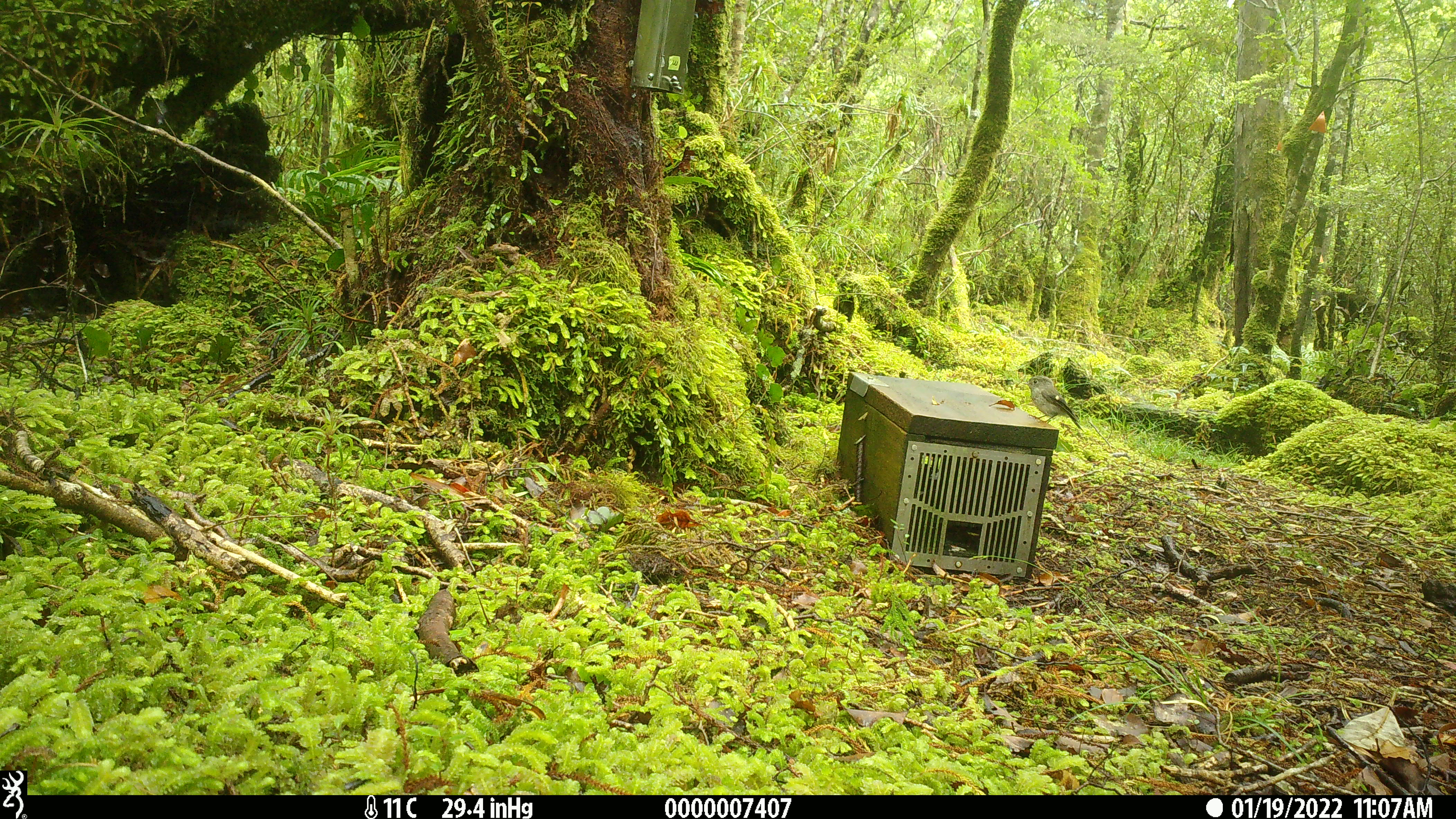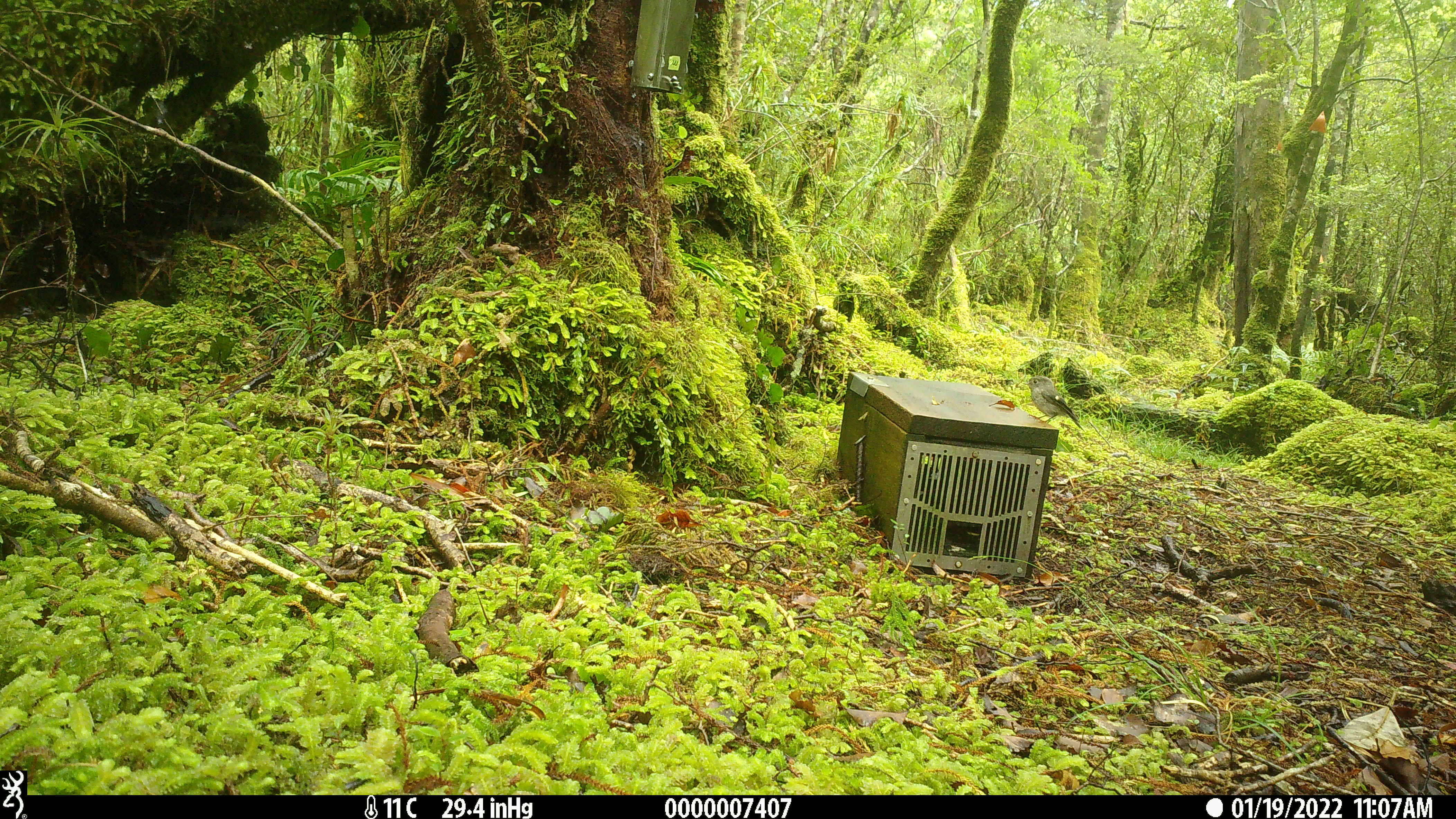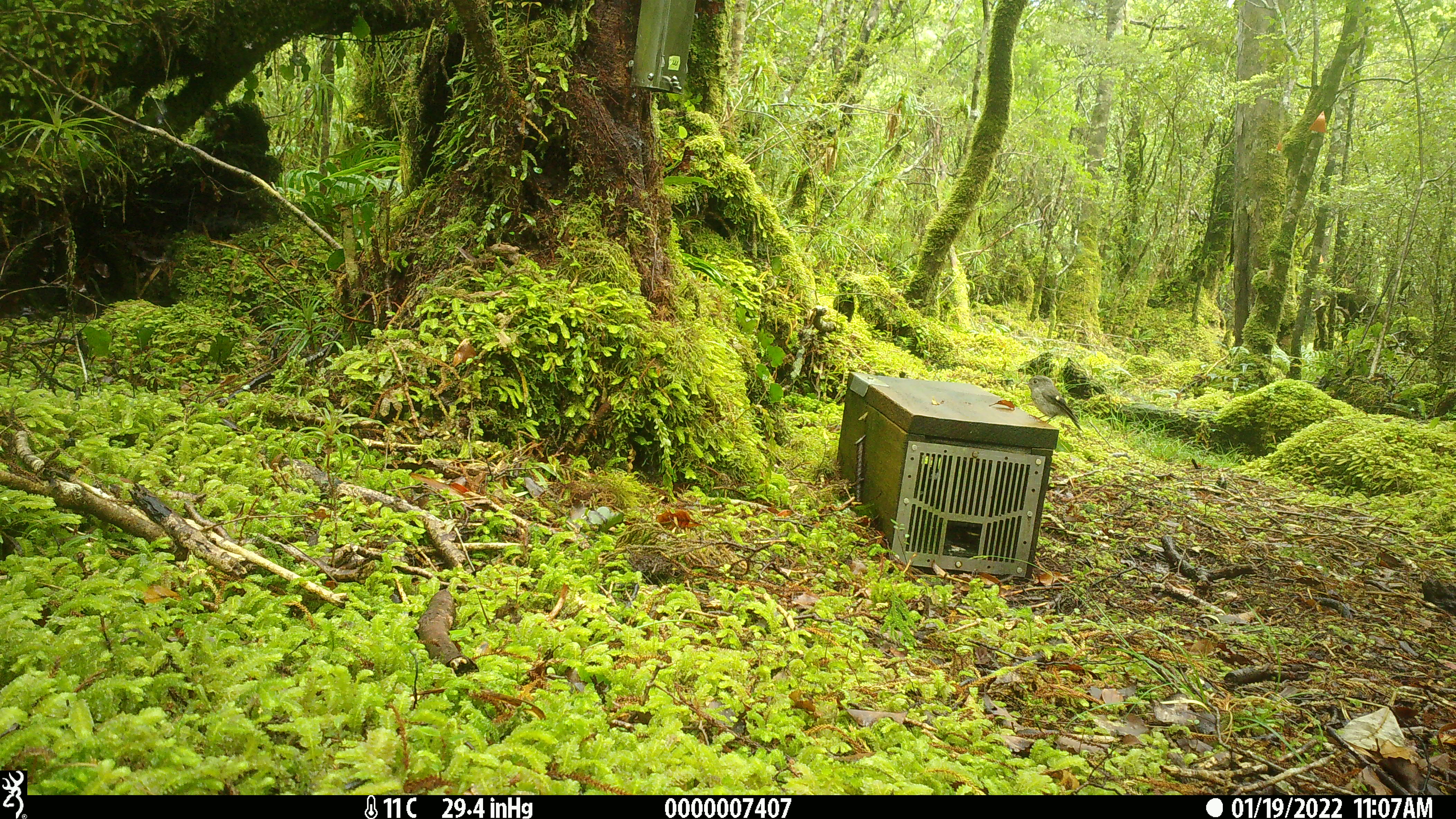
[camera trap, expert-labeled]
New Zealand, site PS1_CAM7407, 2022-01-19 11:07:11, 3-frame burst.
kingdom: Animalia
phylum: Chordata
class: Aves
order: Passeriformes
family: Petroicidae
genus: Petroica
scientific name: Petroica macrocephala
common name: tomtit